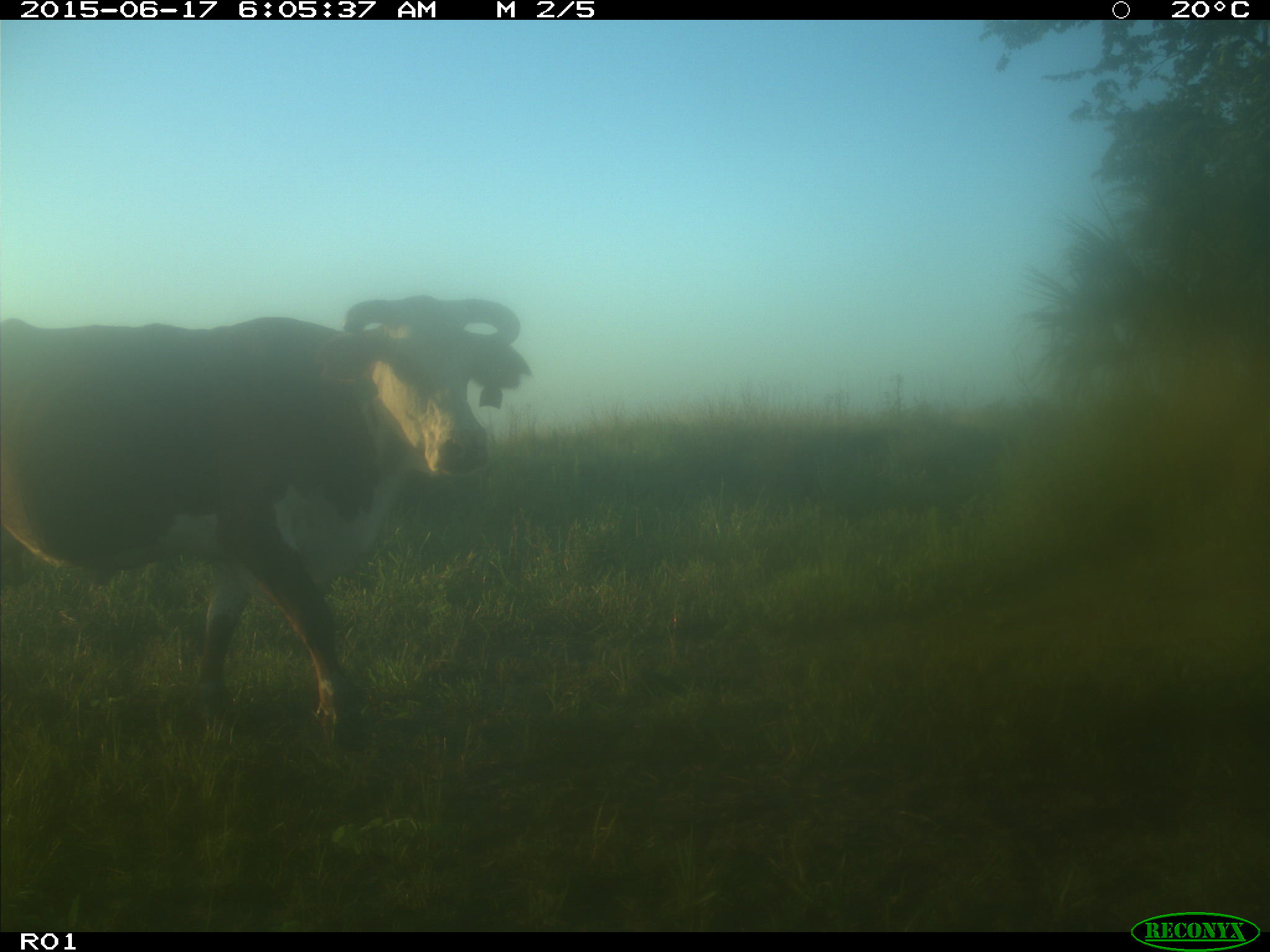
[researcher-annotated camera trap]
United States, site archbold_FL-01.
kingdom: Animalia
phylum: Chordata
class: Mammalia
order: Artiodactyla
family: Bovidae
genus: Bos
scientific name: Bos taurus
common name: domestic cow